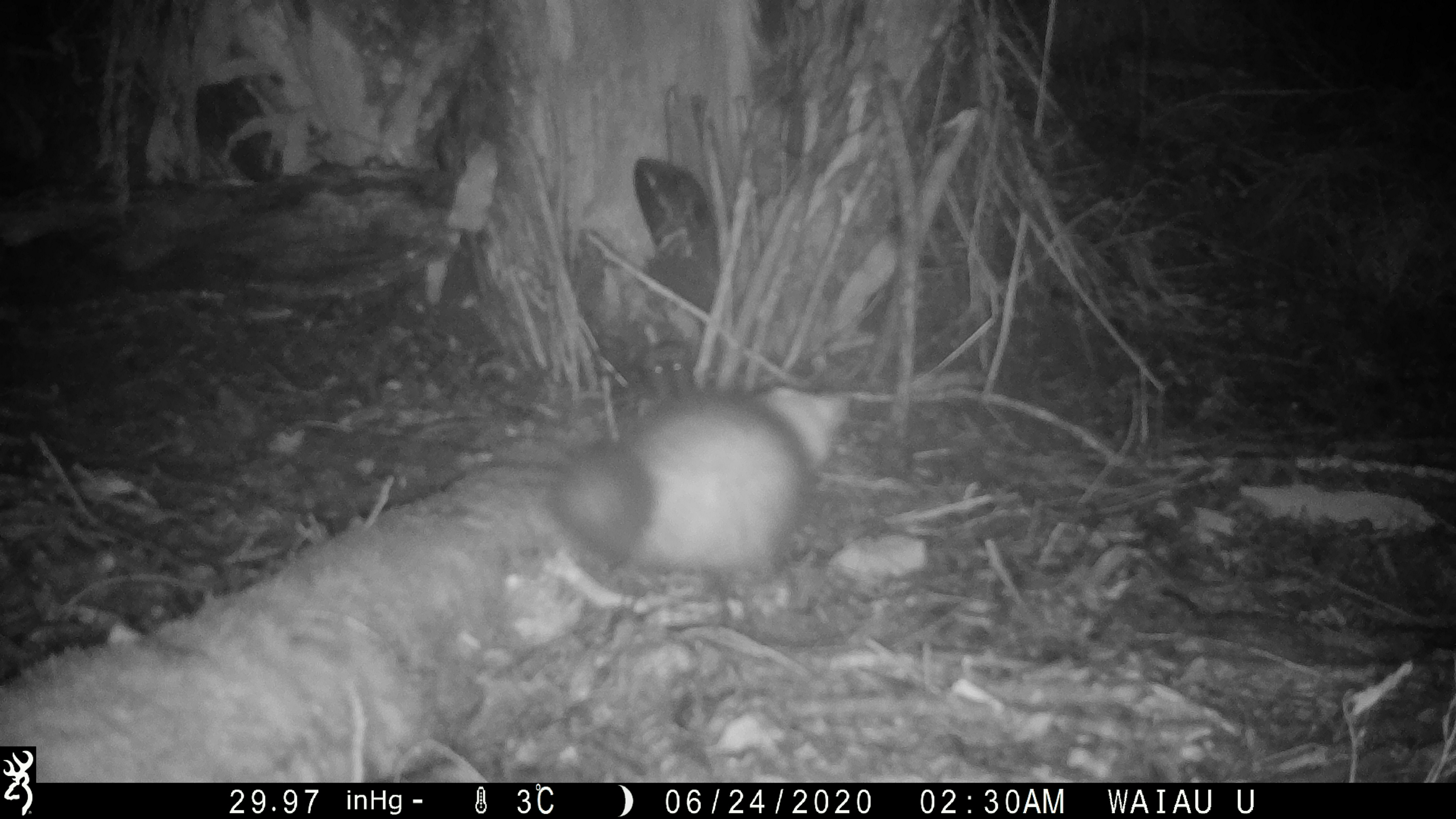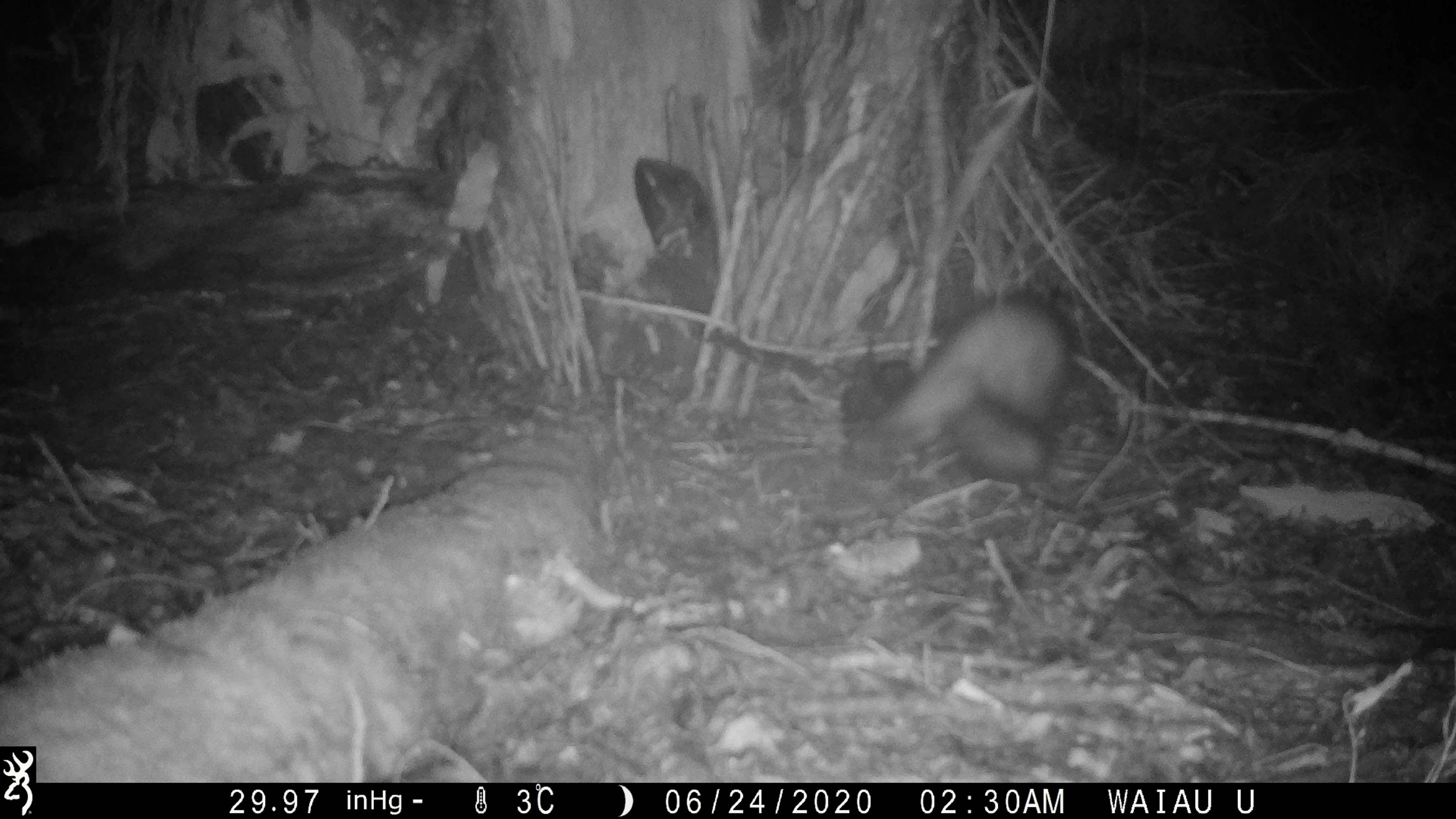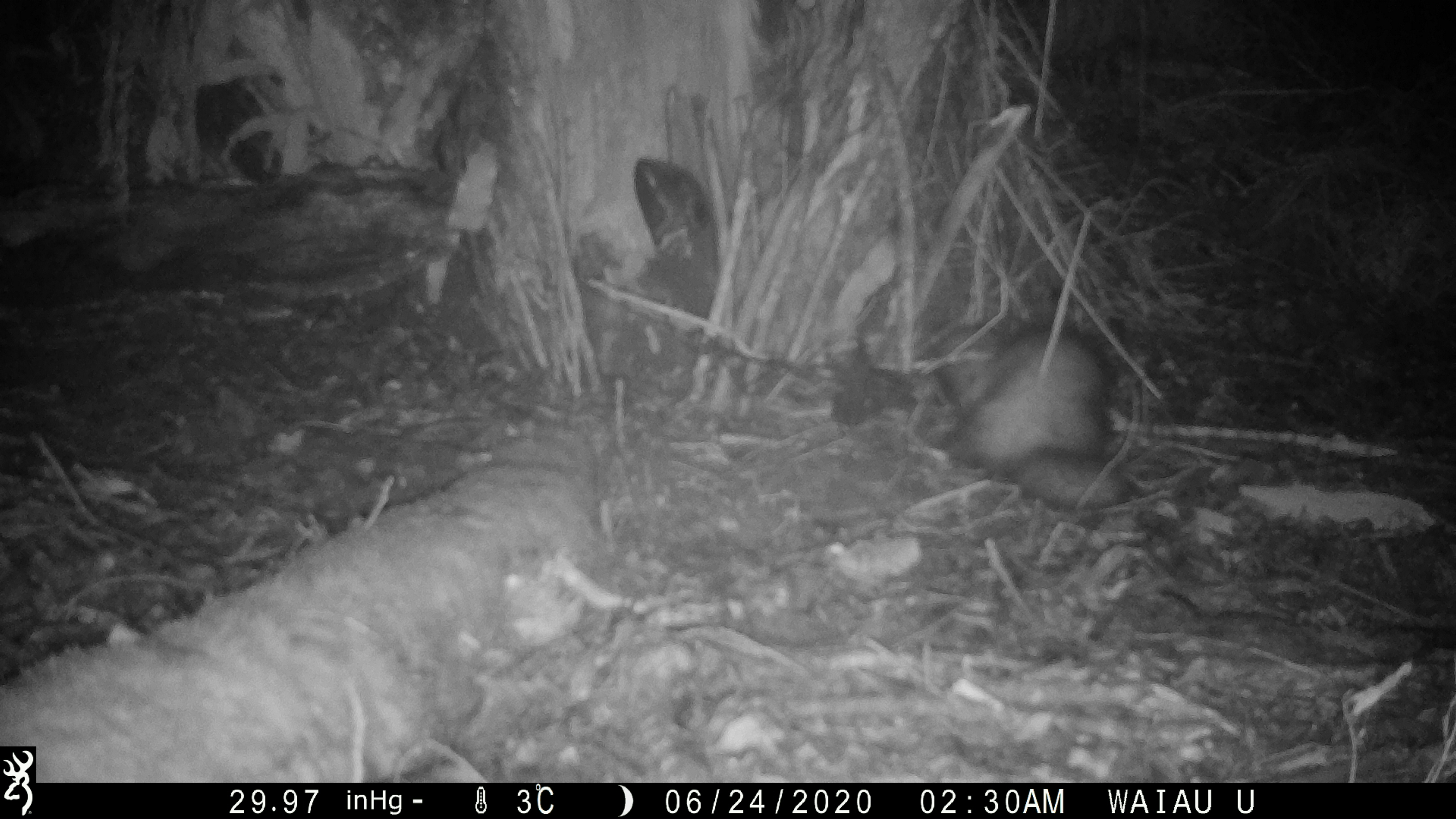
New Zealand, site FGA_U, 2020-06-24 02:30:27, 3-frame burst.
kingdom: Animalia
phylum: Chordata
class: Mammalia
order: Carnivora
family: Mustelidae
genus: Mustela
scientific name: Mustela furo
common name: ferret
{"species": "ferret (Mustela furo)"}